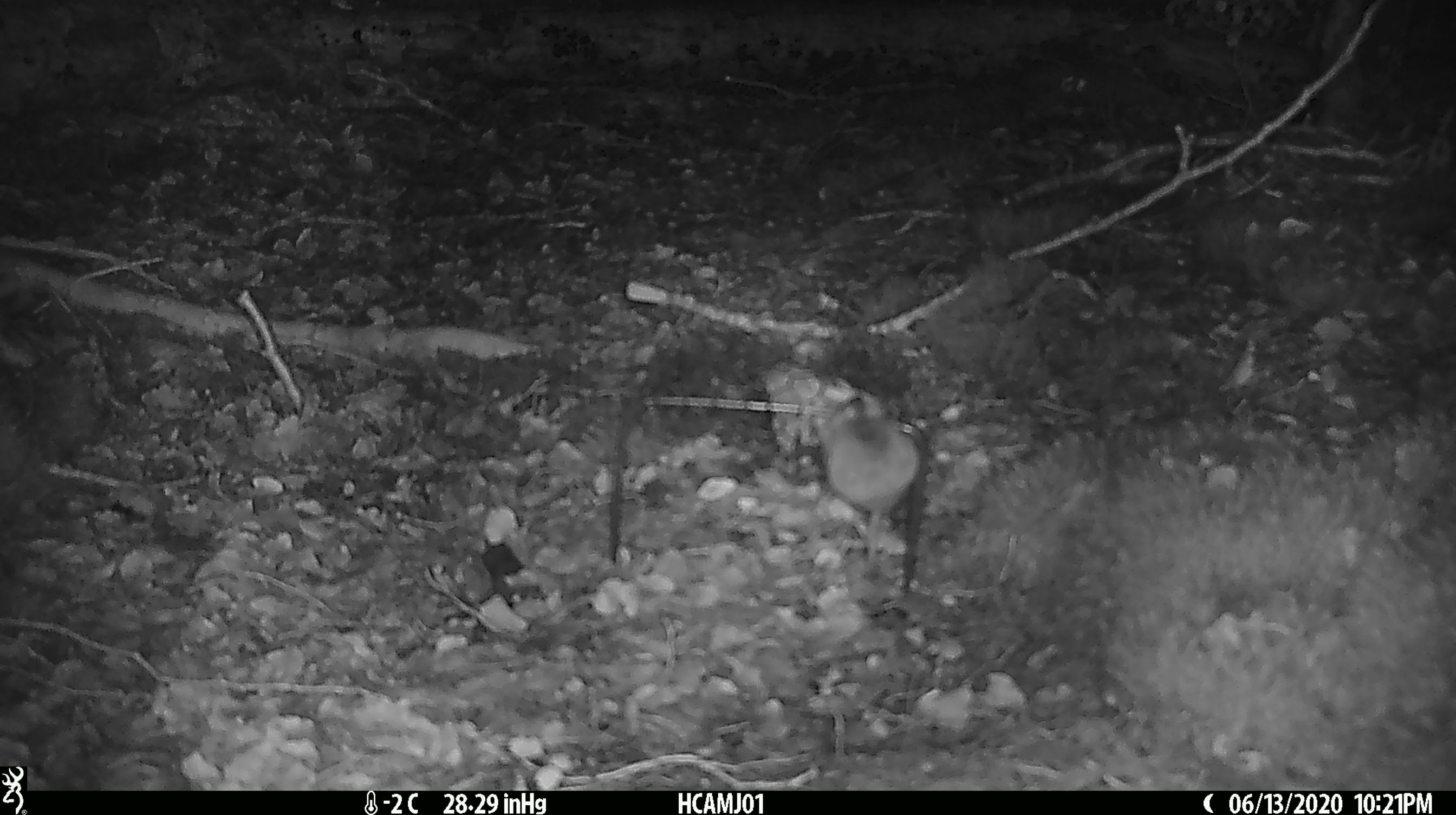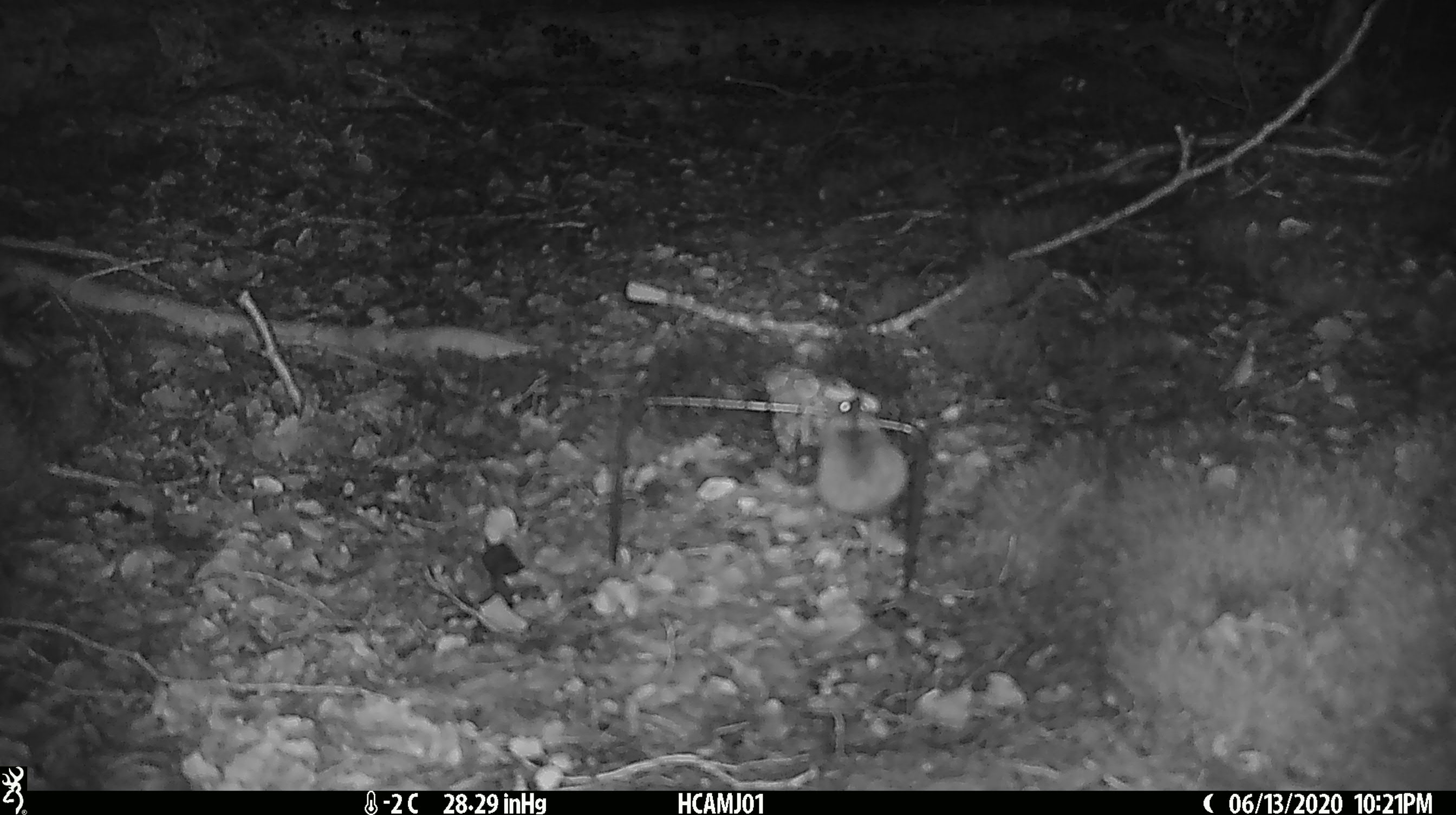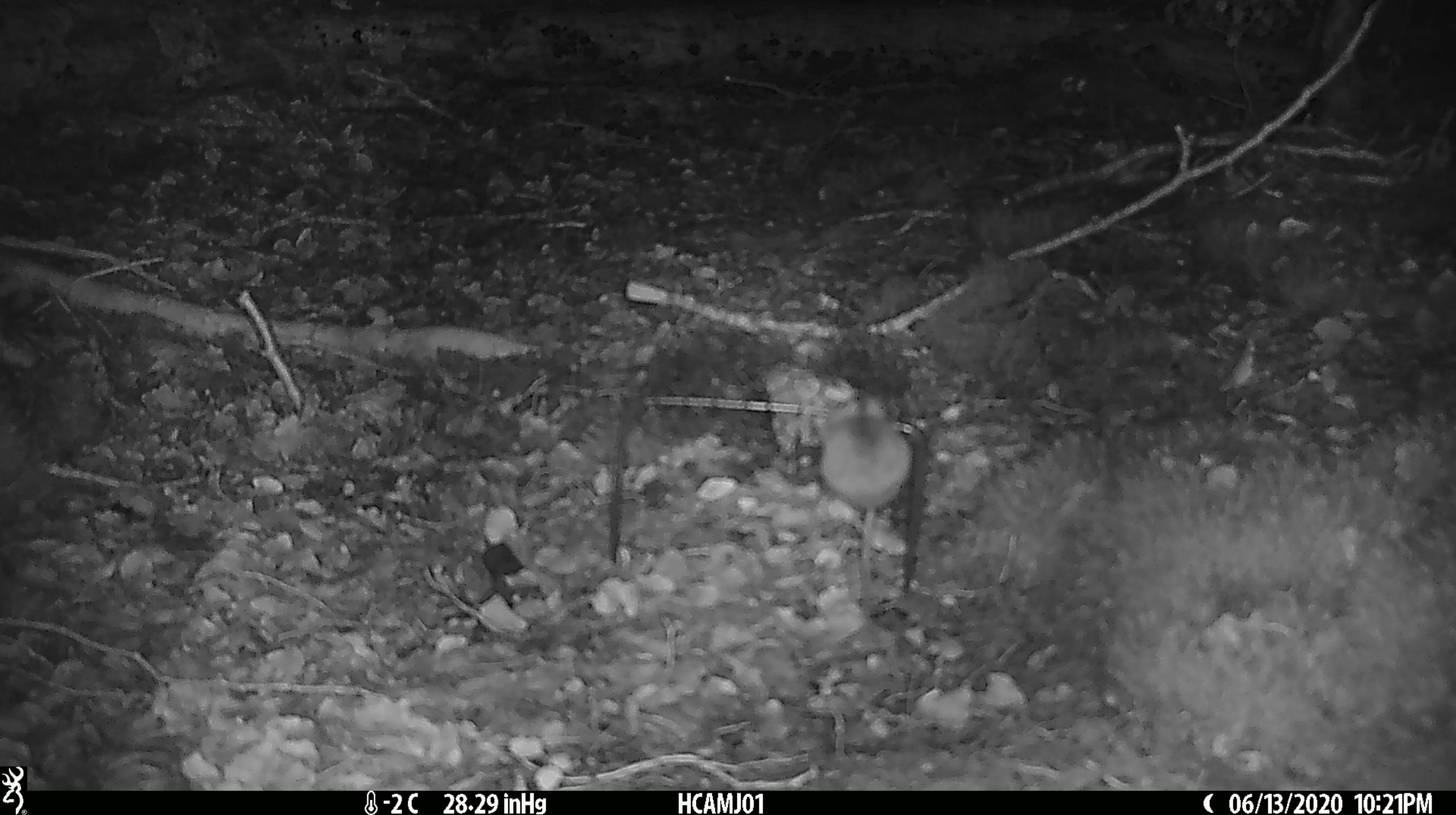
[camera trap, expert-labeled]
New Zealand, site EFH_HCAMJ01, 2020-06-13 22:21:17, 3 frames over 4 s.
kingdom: Animalia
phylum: Chordata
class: Mammalia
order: Rodentia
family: Muridae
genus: Mus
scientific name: Mus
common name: mouse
Mouse (Mus).